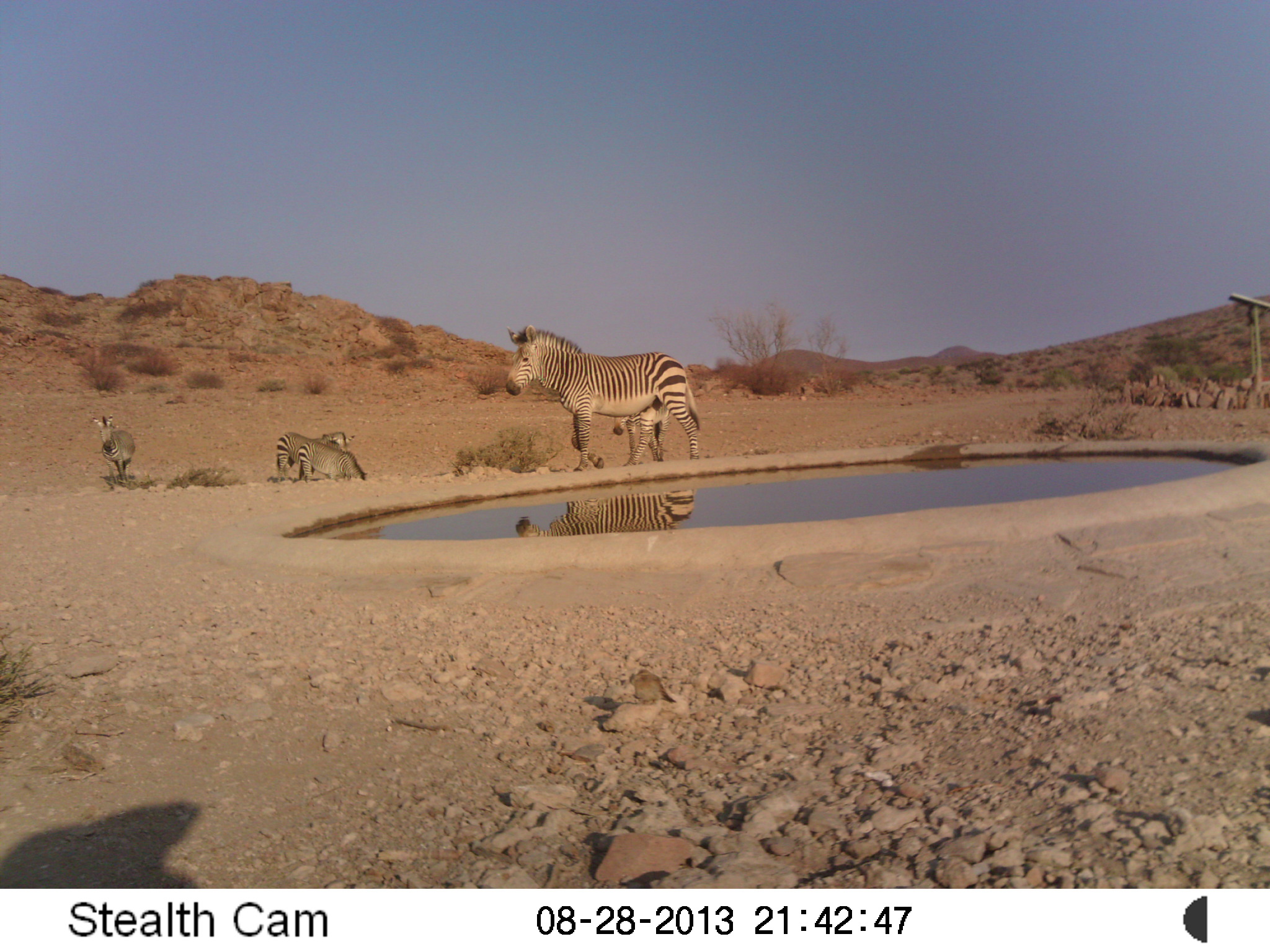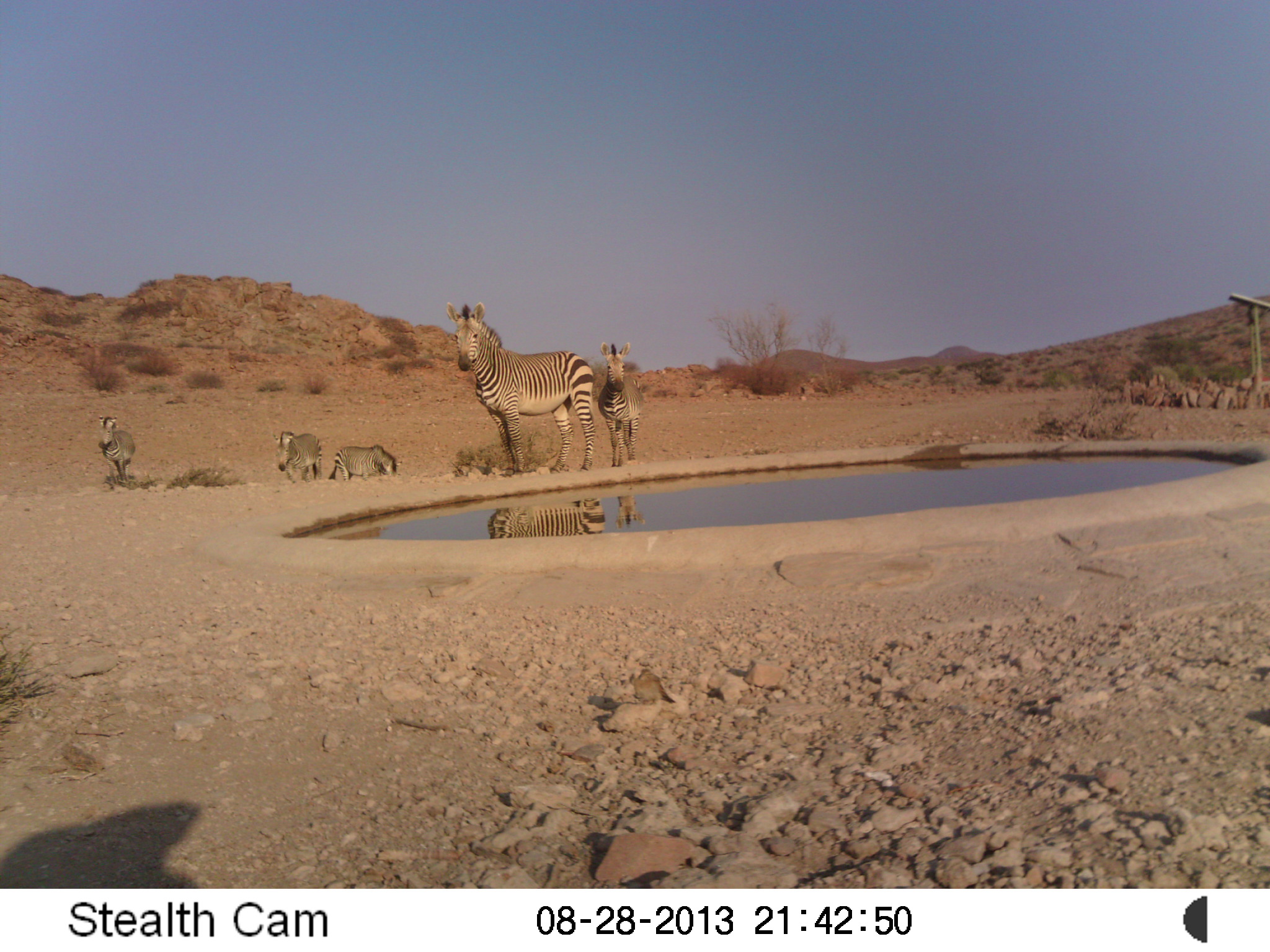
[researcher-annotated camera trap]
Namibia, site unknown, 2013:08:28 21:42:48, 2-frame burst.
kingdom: Animalia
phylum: Chordata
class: Mammalia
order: Perissodactyla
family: Equidae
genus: Equus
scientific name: Equus zebra hartmannae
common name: hartmann's mountain zebra